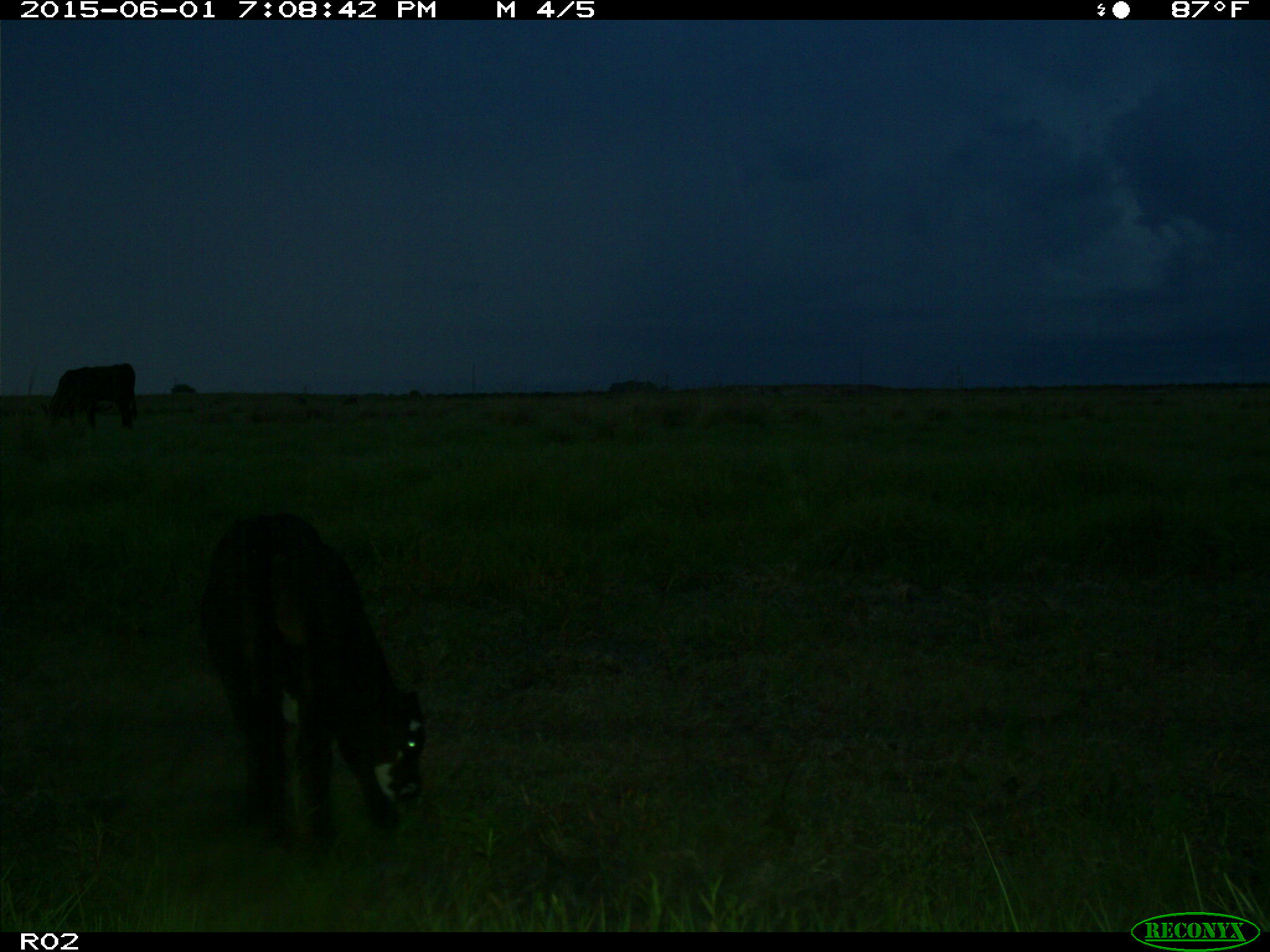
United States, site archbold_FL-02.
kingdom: Animalia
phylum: Chordata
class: Mammalia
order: Artiodactyla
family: Bovidae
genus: Bos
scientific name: Bos taurus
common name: domestic cow